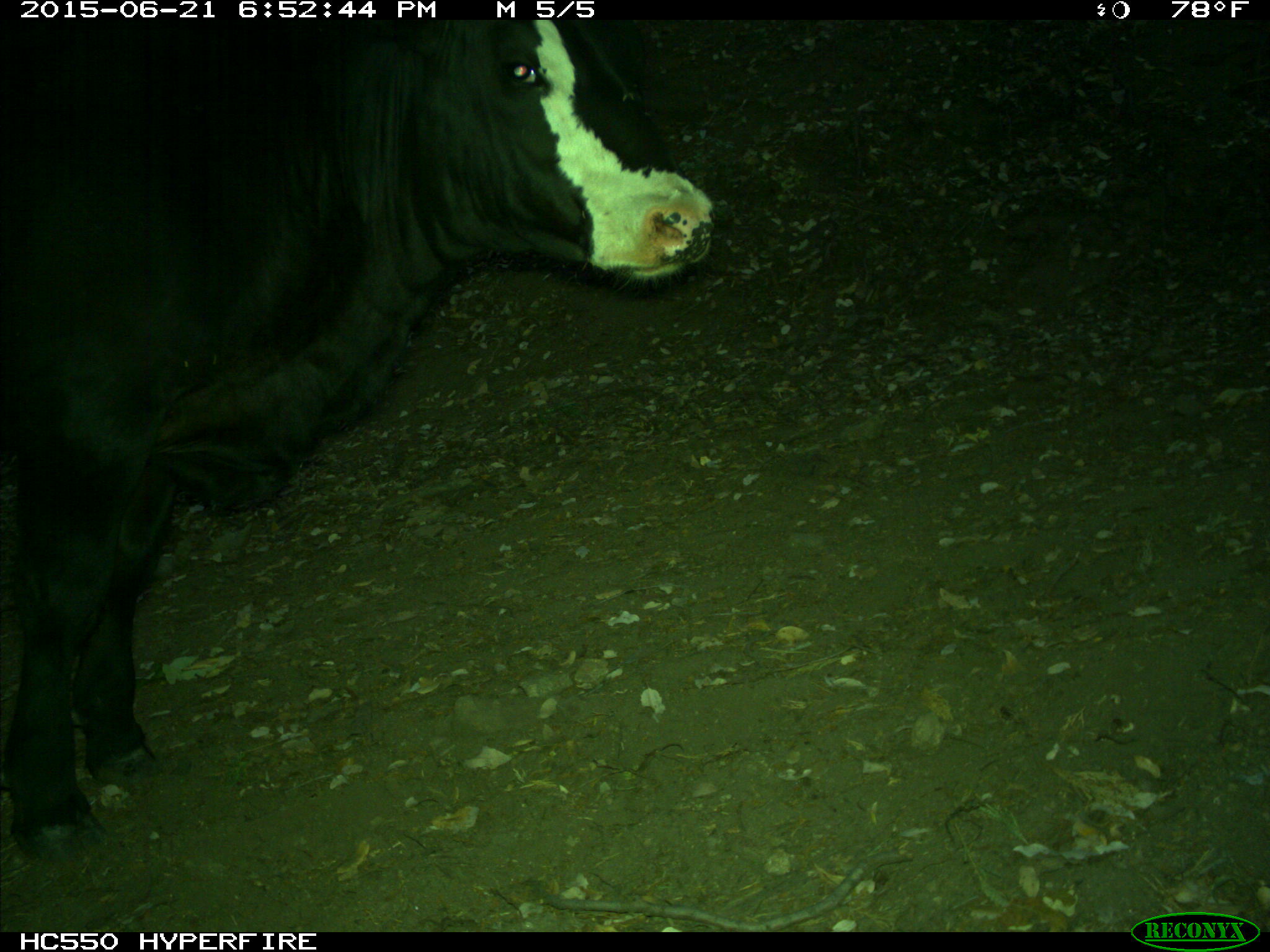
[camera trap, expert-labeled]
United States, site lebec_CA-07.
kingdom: Animalia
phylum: Chordata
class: Mammalia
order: Artiodactyla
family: Bovidae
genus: Bos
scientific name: Bos taurus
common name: domestic cow